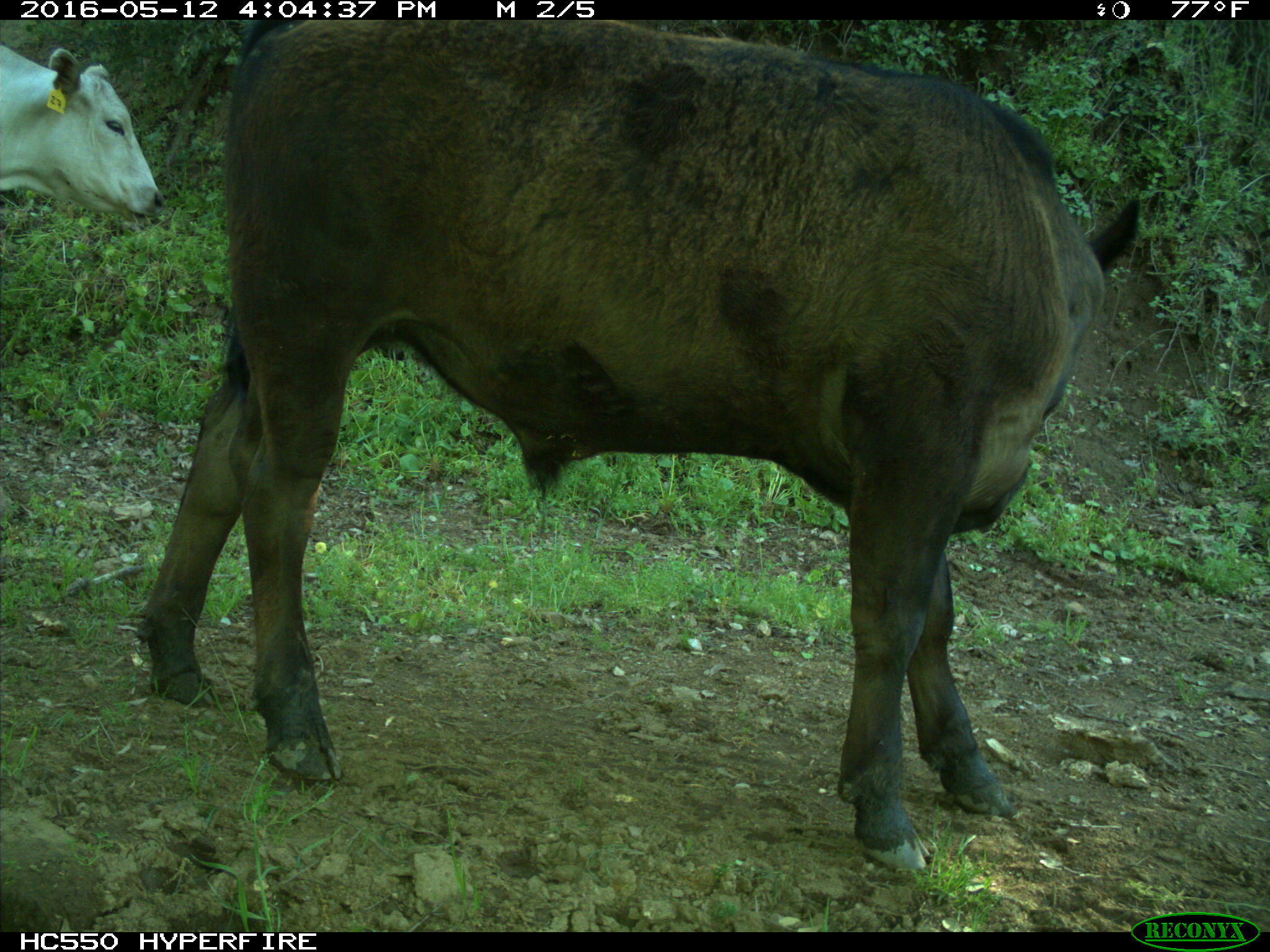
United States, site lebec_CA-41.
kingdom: Animalia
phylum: Chordata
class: Mammalia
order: Artiodactyla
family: Bovidae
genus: Bos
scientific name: Bos taurus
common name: domestic cow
Bos taurus (domestic cow).